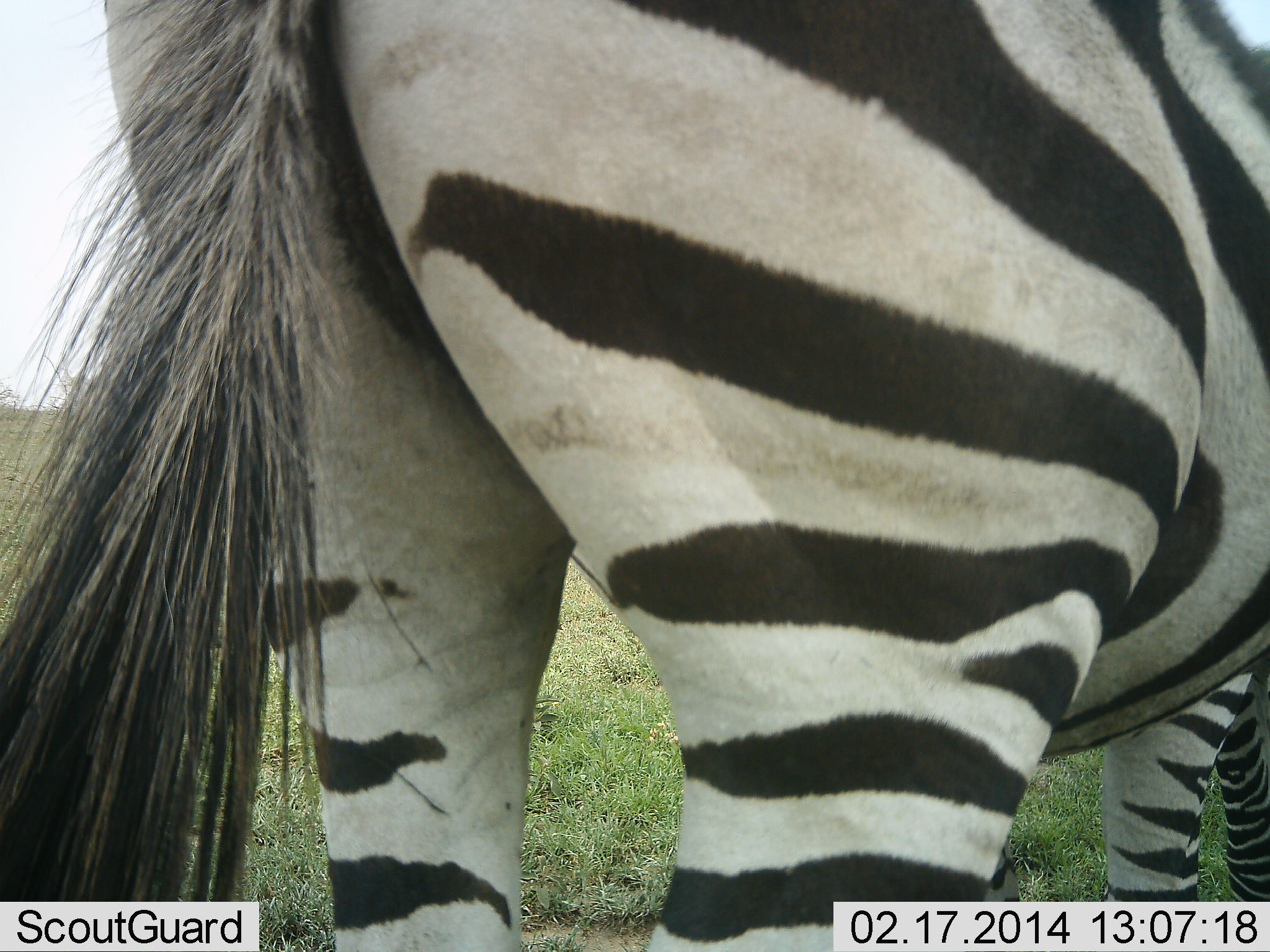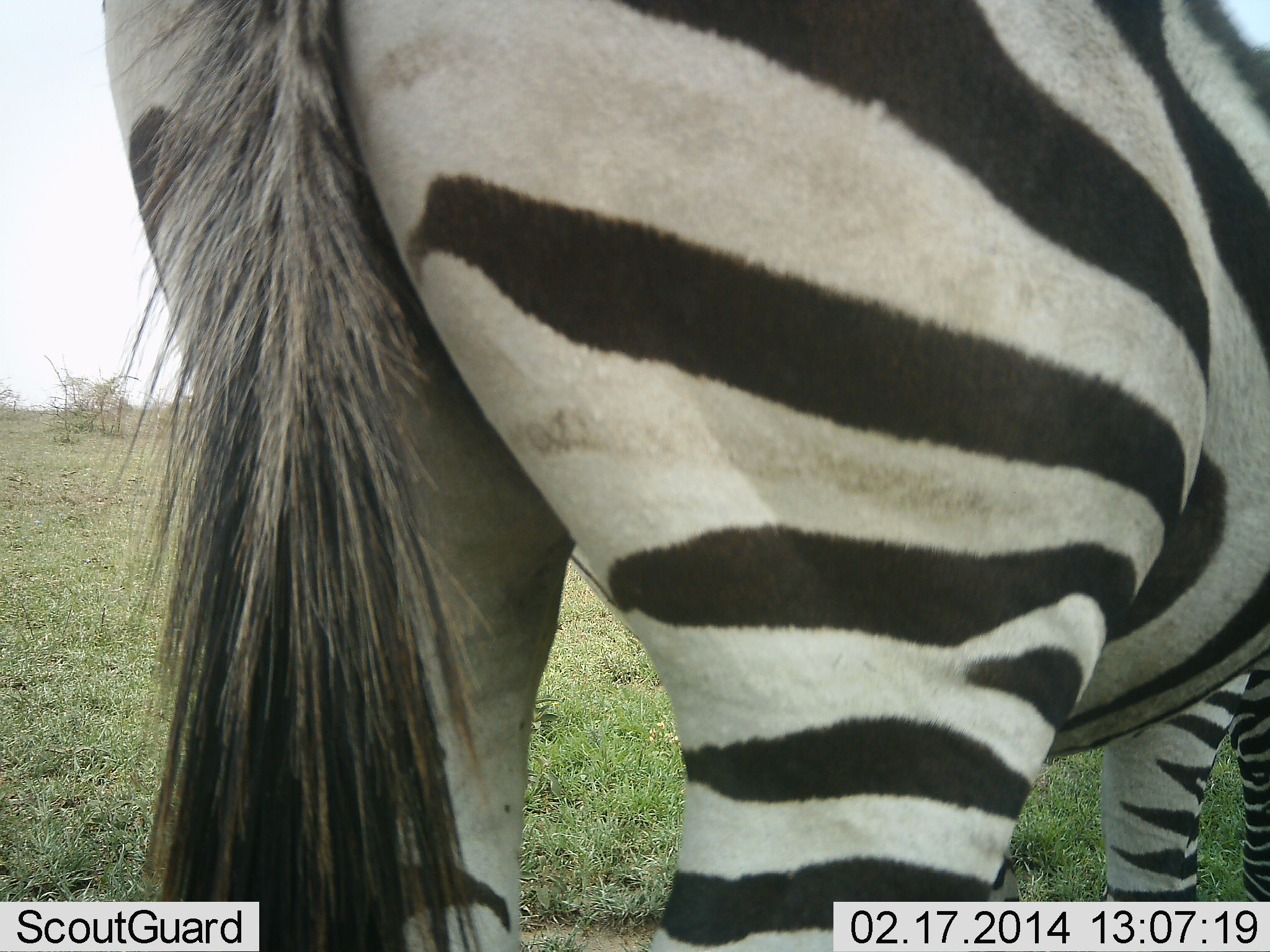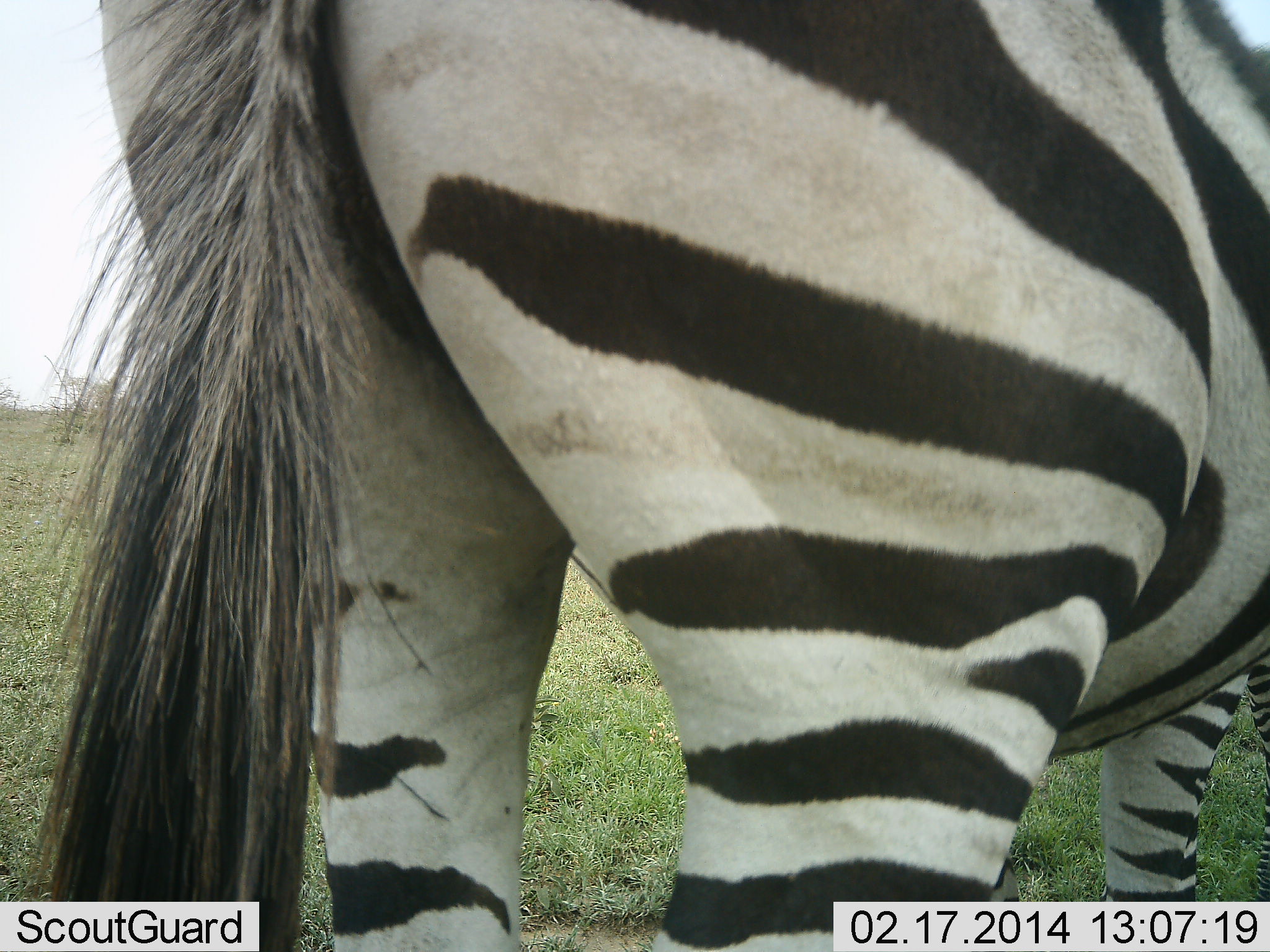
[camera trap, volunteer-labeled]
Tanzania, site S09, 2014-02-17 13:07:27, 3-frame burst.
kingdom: Animalia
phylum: Chordata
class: Mammalia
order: Perissodactyla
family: Equidae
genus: Equus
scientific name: Equus quagga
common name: plains zebra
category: zebra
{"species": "zebra (plains zebra) (Equus quagga)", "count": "1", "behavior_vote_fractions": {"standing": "100%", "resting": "0%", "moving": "0%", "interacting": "0%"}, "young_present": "0%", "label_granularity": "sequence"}